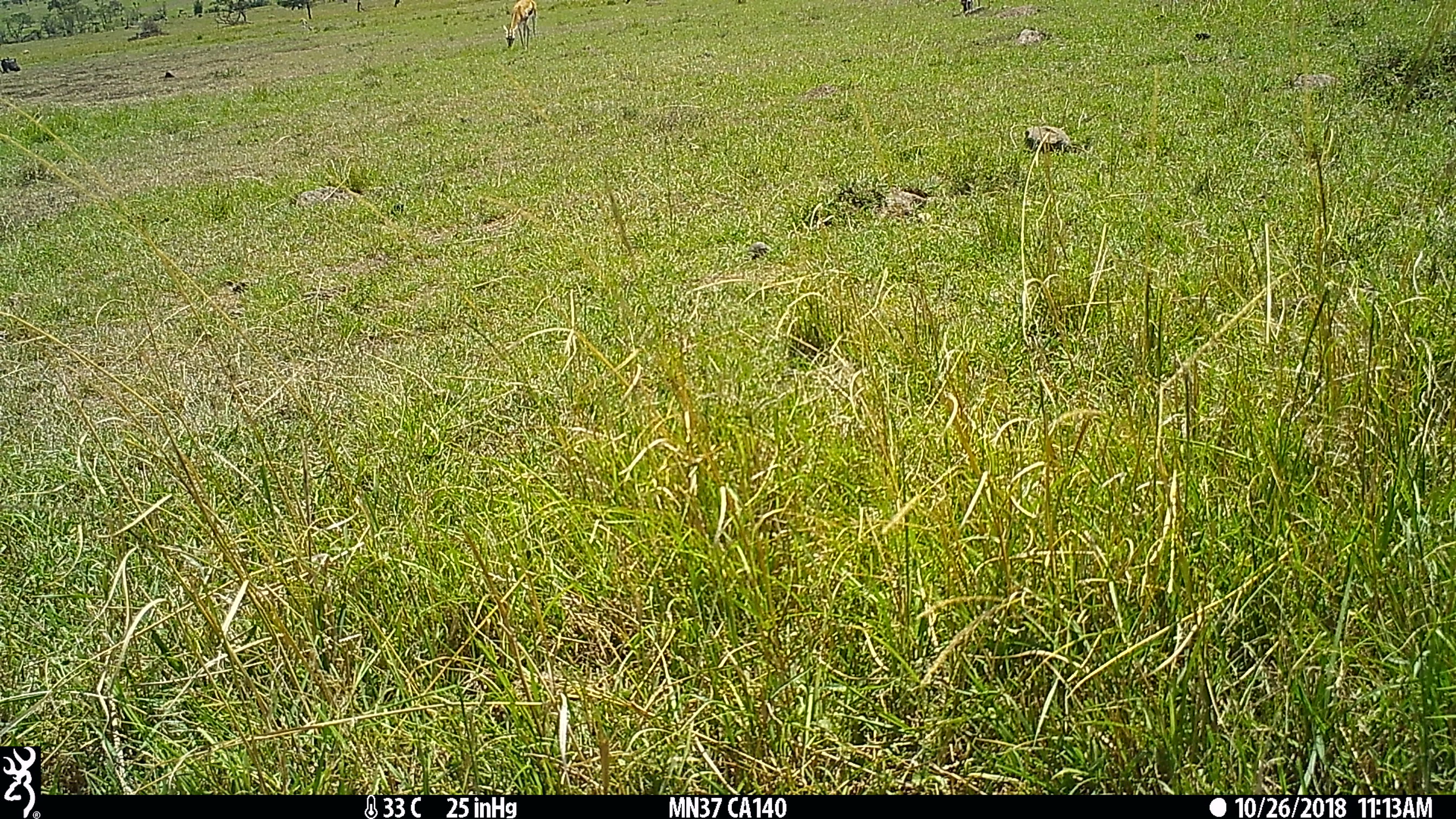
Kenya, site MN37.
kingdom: Animalia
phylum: Chordata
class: Mammalia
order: Artiodactyla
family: Bovidae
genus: Eudorcas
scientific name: Eudorcas thomsonii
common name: thomon's gazelle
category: gazelle thomsons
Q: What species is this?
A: Gazelle thomsons (thomon's gazelle) (Eudorcas thomsonii).